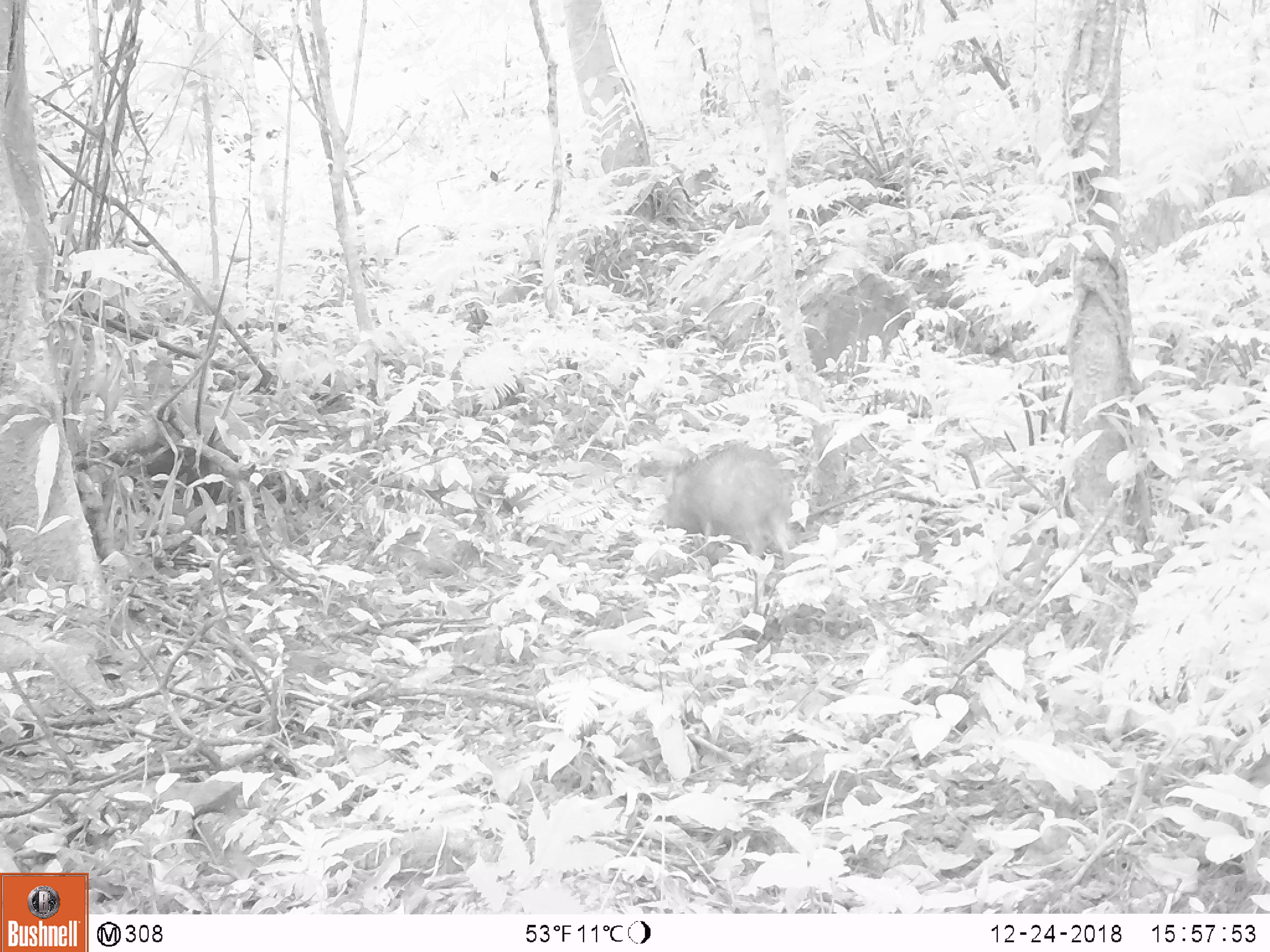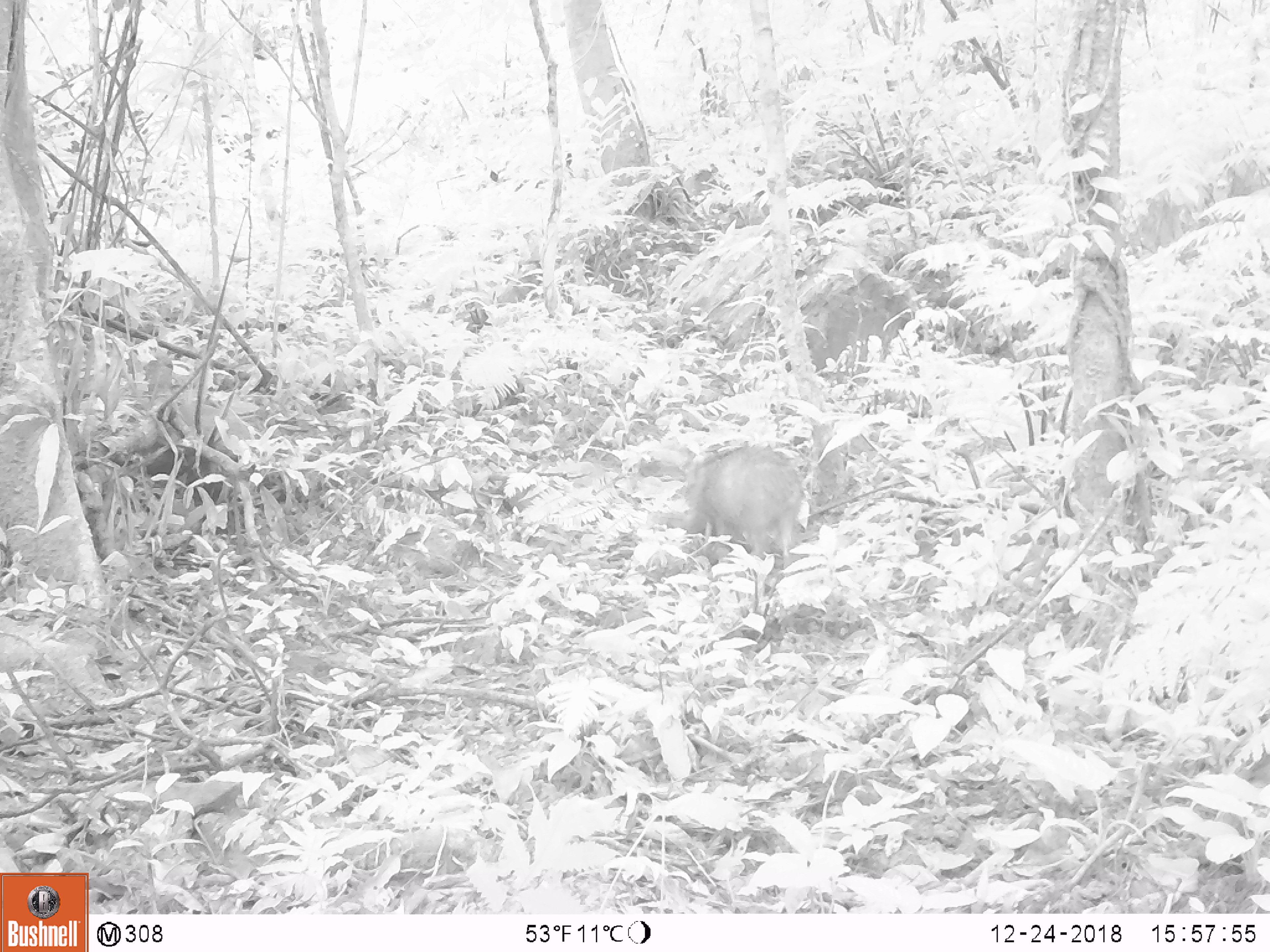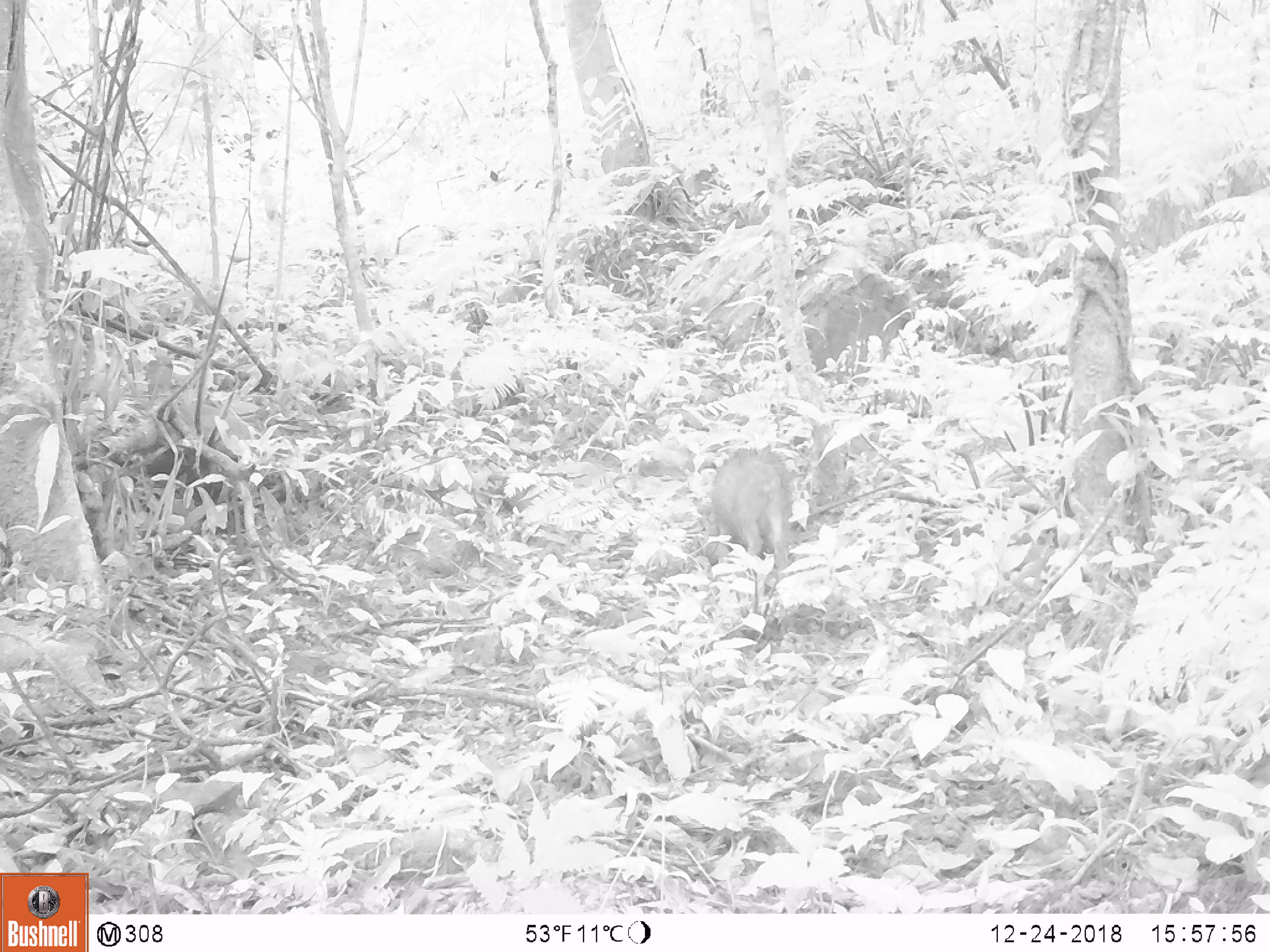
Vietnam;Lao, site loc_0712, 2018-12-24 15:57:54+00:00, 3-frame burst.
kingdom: Animalia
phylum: Chordata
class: Mammalia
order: Artiodactyla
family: Suidae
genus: Sus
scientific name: Sus scrofa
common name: eurasian wild pig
Eurasian wild pig (Sus scrofa). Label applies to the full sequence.